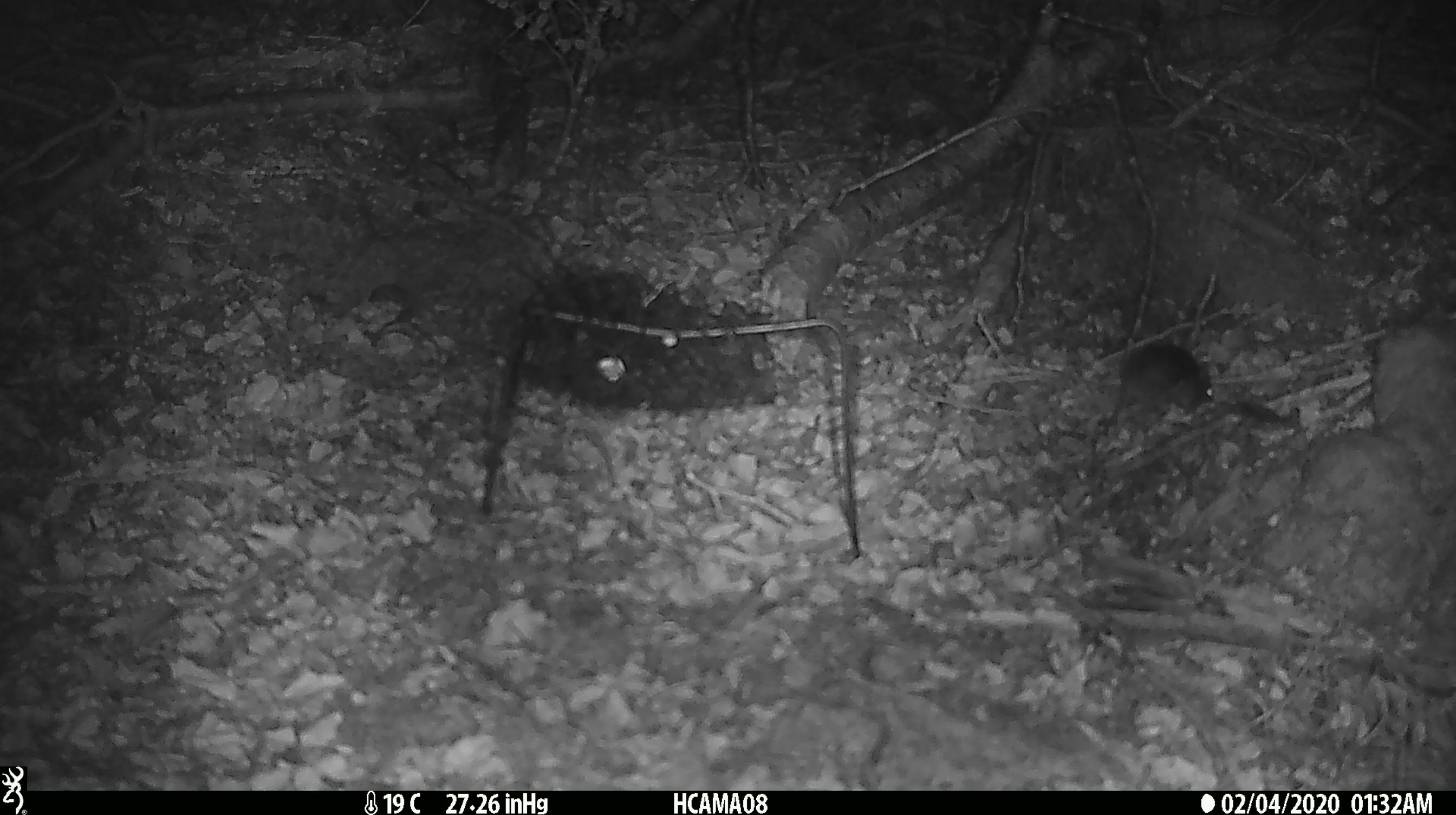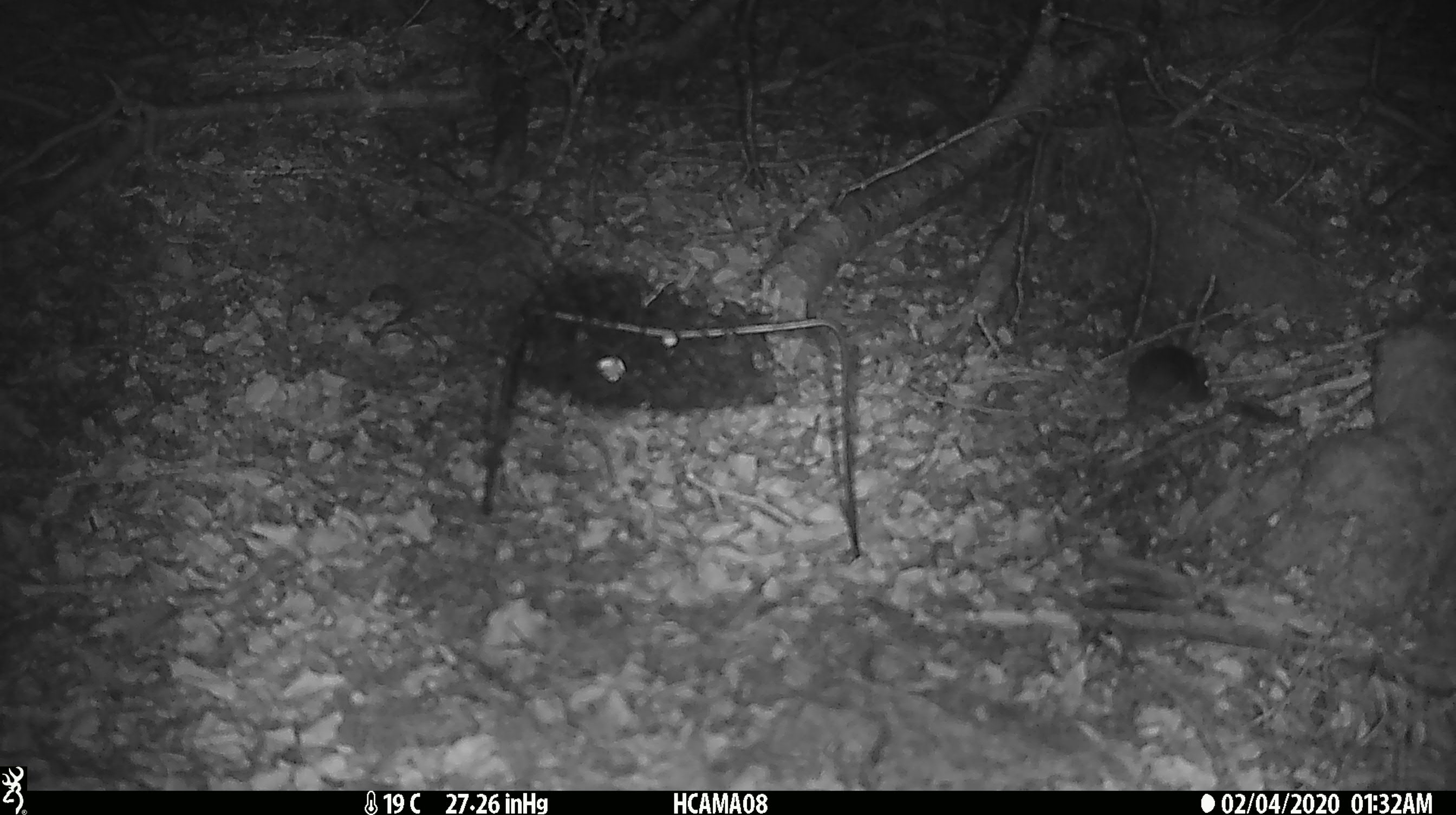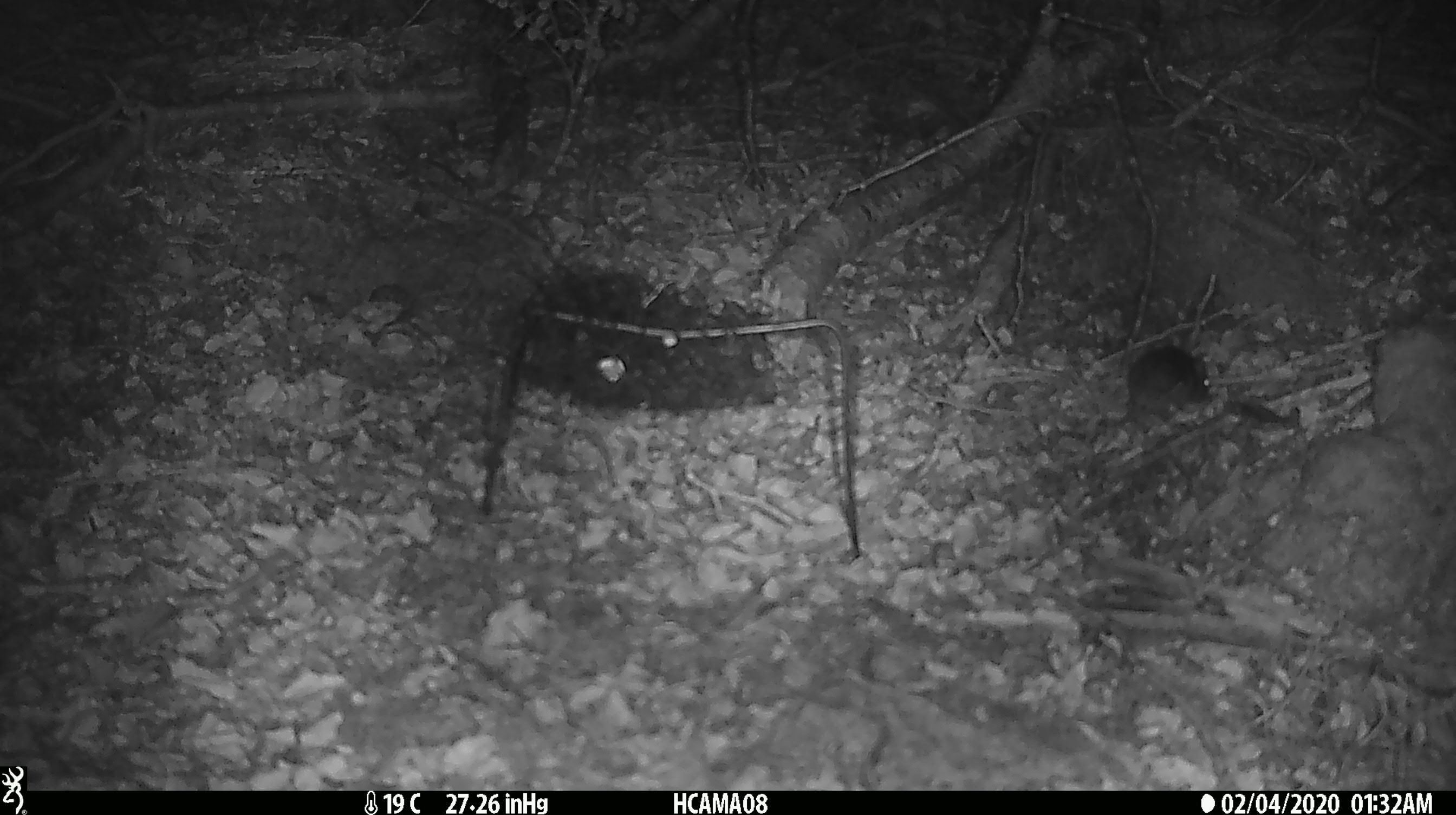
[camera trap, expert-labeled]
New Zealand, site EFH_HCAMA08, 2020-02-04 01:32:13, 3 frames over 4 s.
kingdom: Animalia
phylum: Chordata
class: Mammalia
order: Rodentia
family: Muridae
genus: Mus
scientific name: Mus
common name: mouse